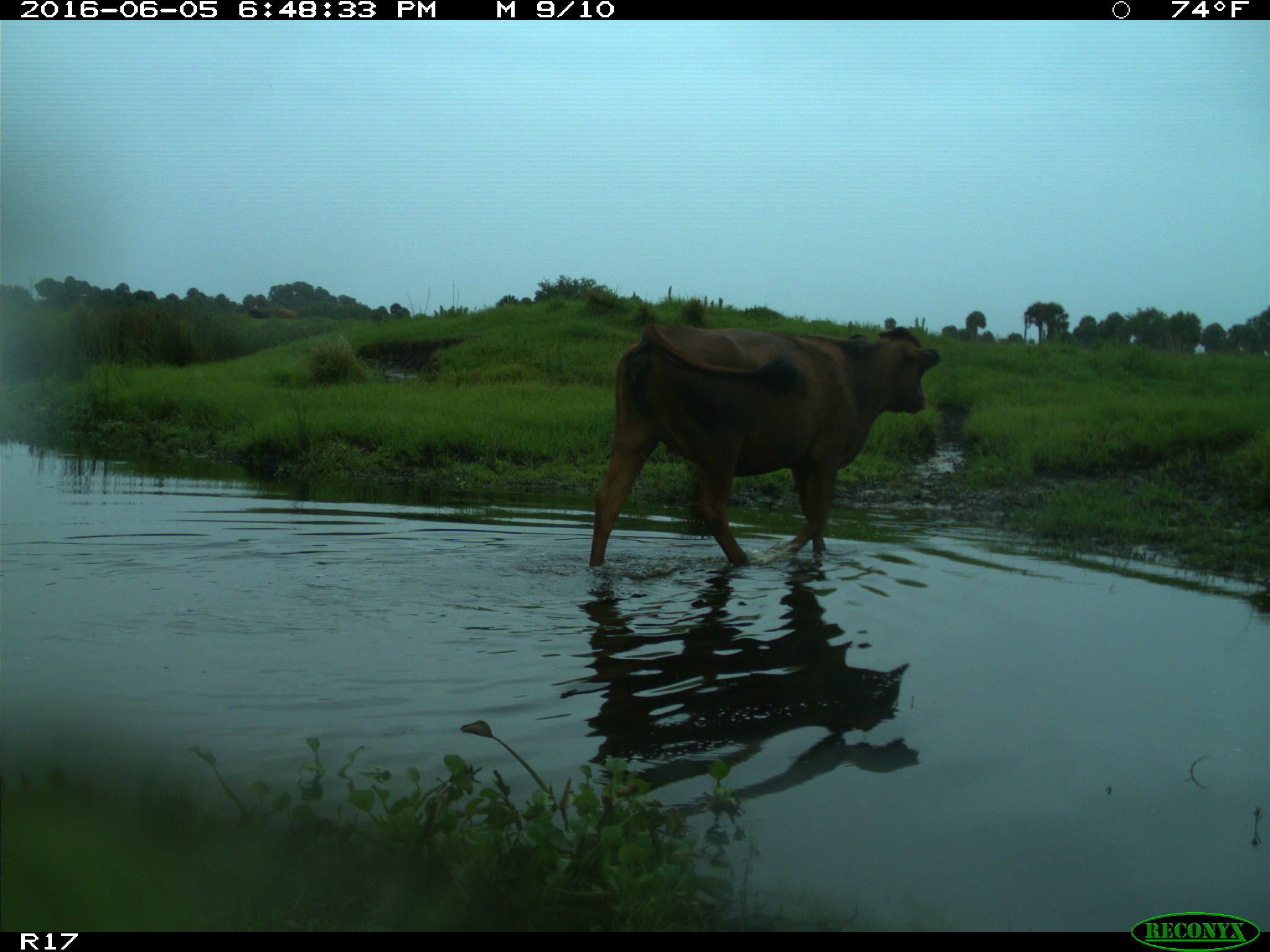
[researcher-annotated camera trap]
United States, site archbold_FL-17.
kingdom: Animalia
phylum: Chordata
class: Mammalia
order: Artiodactyla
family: Bovidae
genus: Bos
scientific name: Bos taurus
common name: domestic cow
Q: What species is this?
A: Bos taurus (domestic cow).